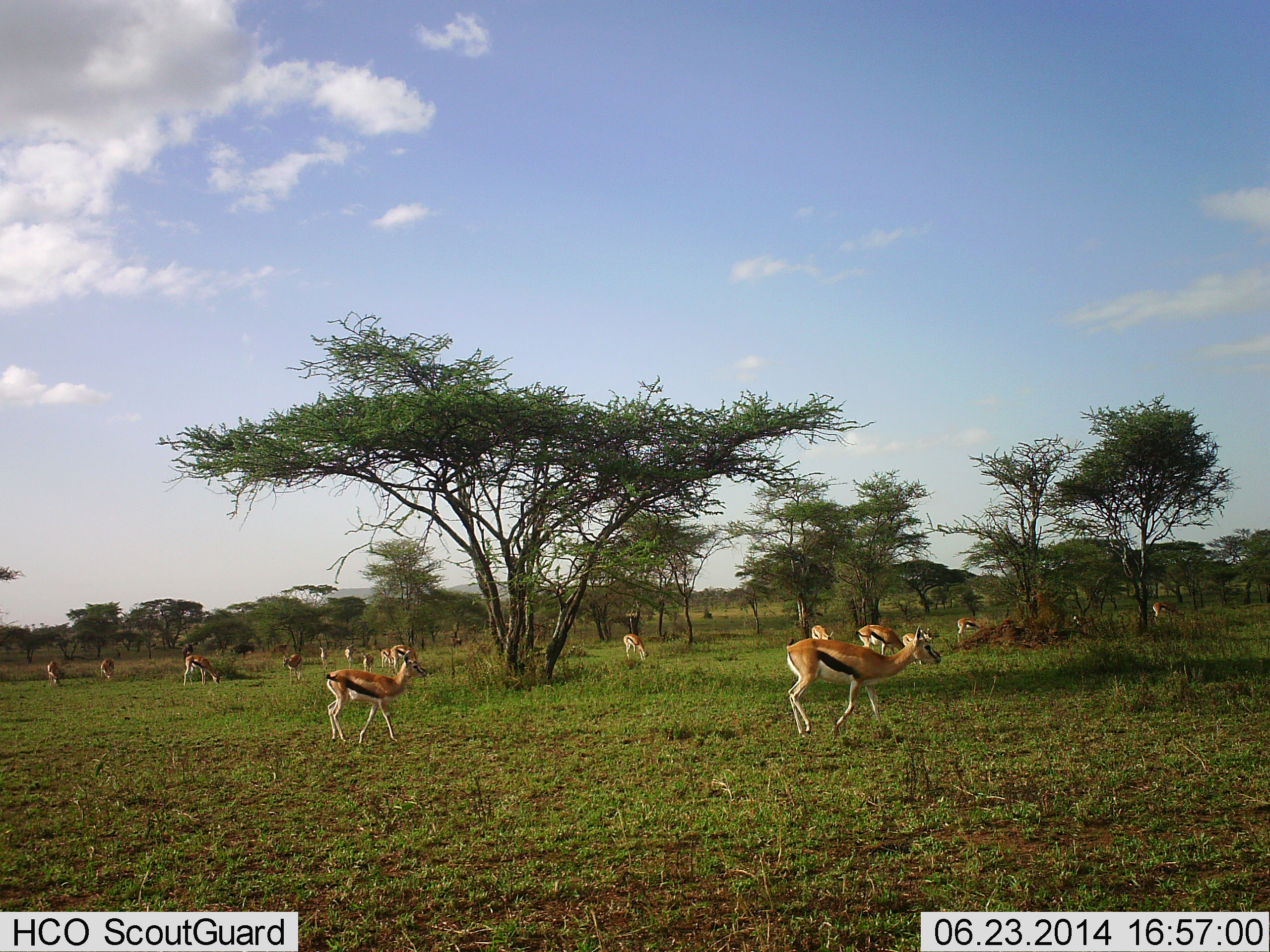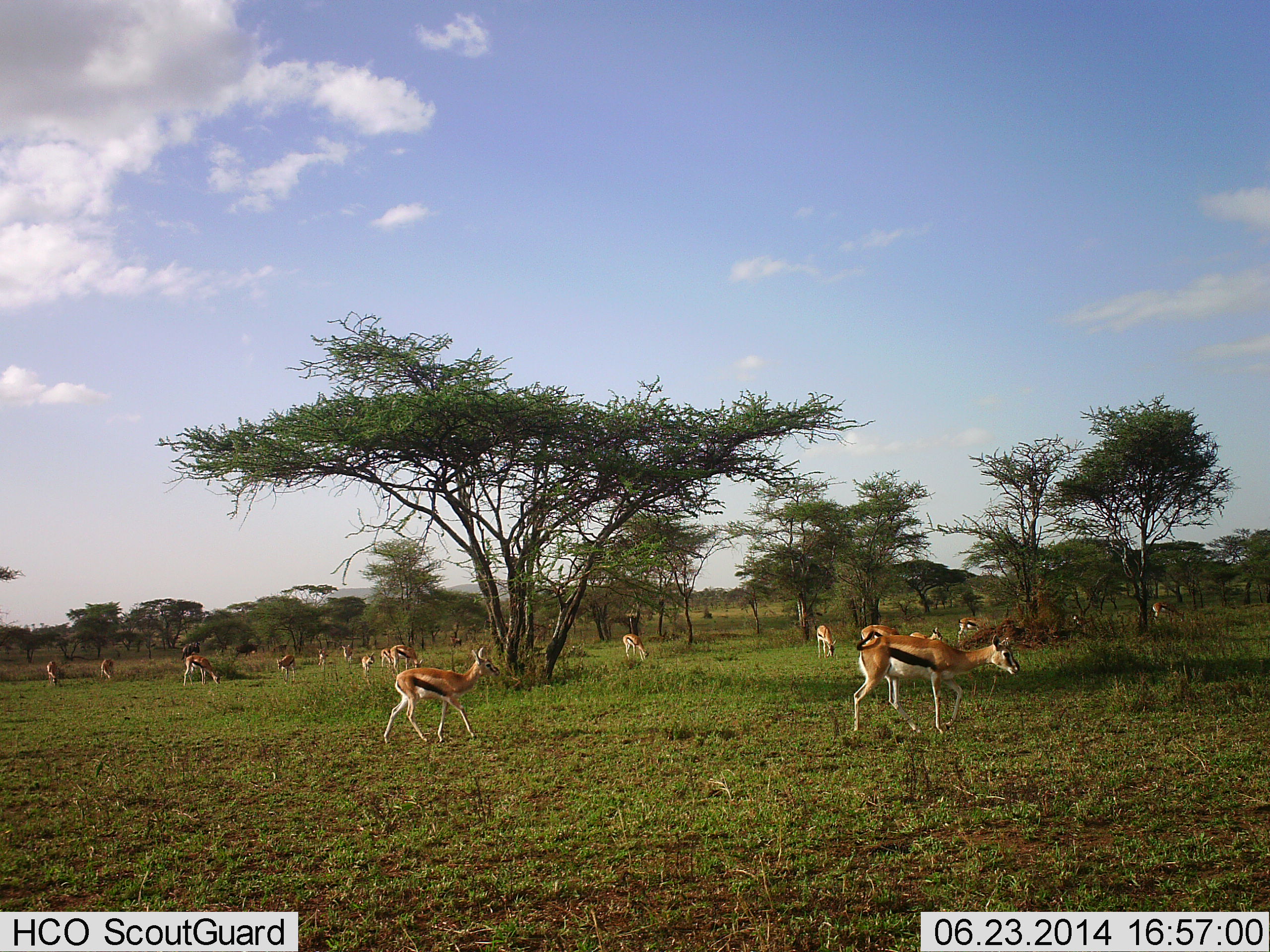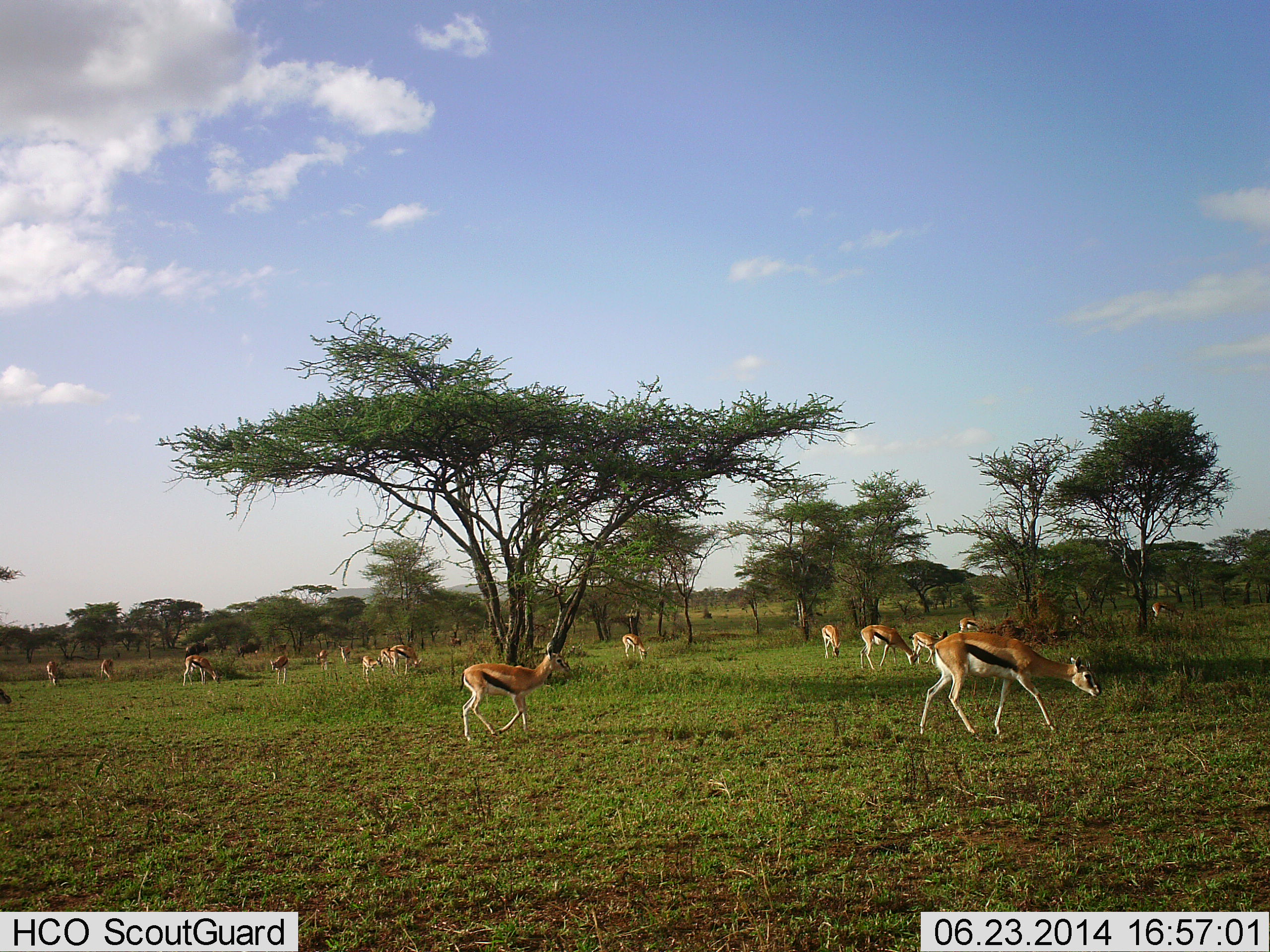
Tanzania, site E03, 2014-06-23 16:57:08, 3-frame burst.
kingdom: Animalia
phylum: Chordata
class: Mammalia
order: Artiodactyla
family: Bovidae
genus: Eudorcas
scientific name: Eudorcas thomsonii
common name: thomson's gazelle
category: gazellethomsons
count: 11-50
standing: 50%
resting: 0%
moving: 92%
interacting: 0%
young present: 8%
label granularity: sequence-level